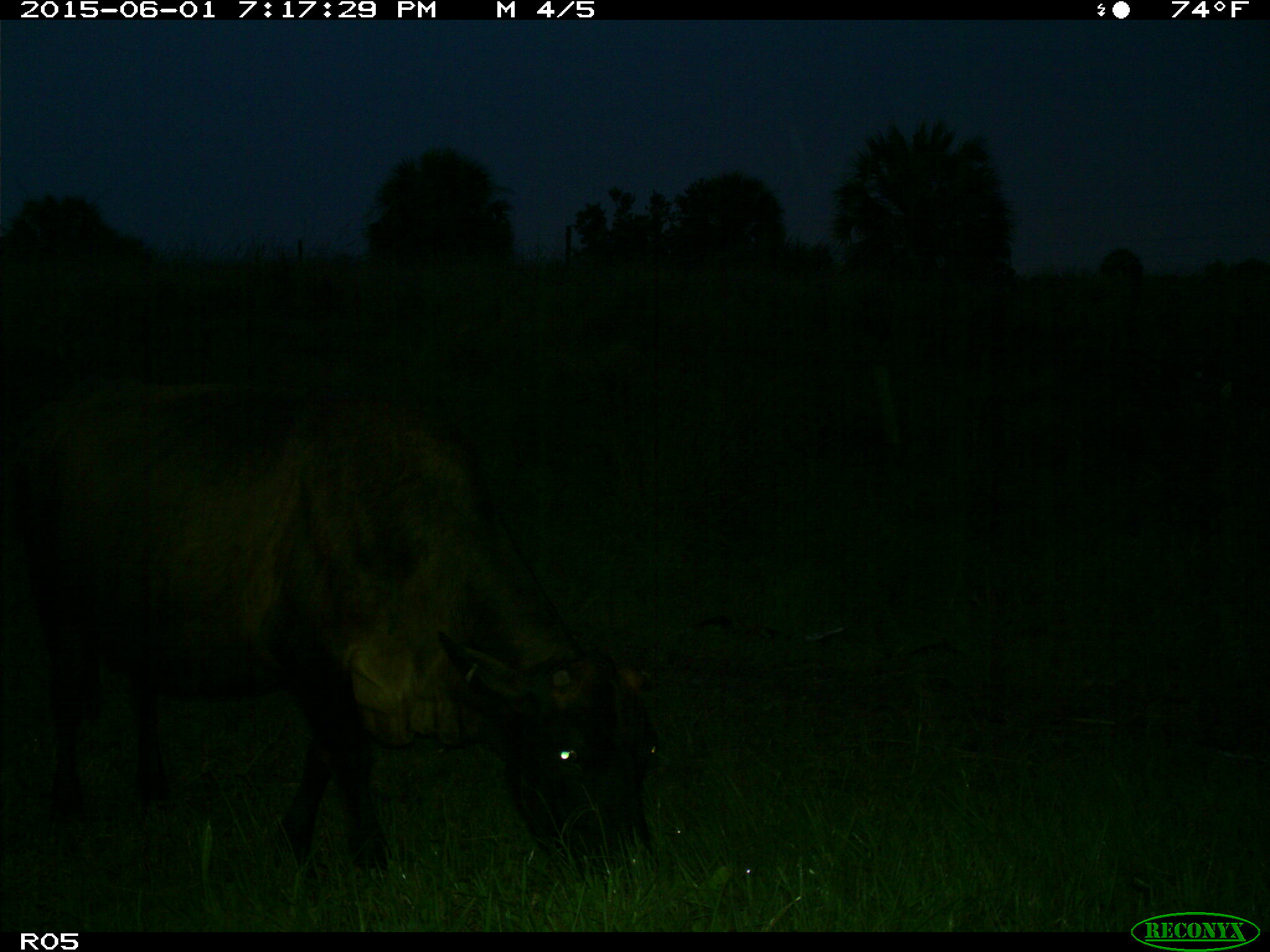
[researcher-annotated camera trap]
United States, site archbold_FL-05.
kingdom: Animalia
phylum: Chordata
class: Mammalia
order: Artiodactyla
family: Bovidae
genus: Bos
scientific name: Bos taurus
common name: domestic cow